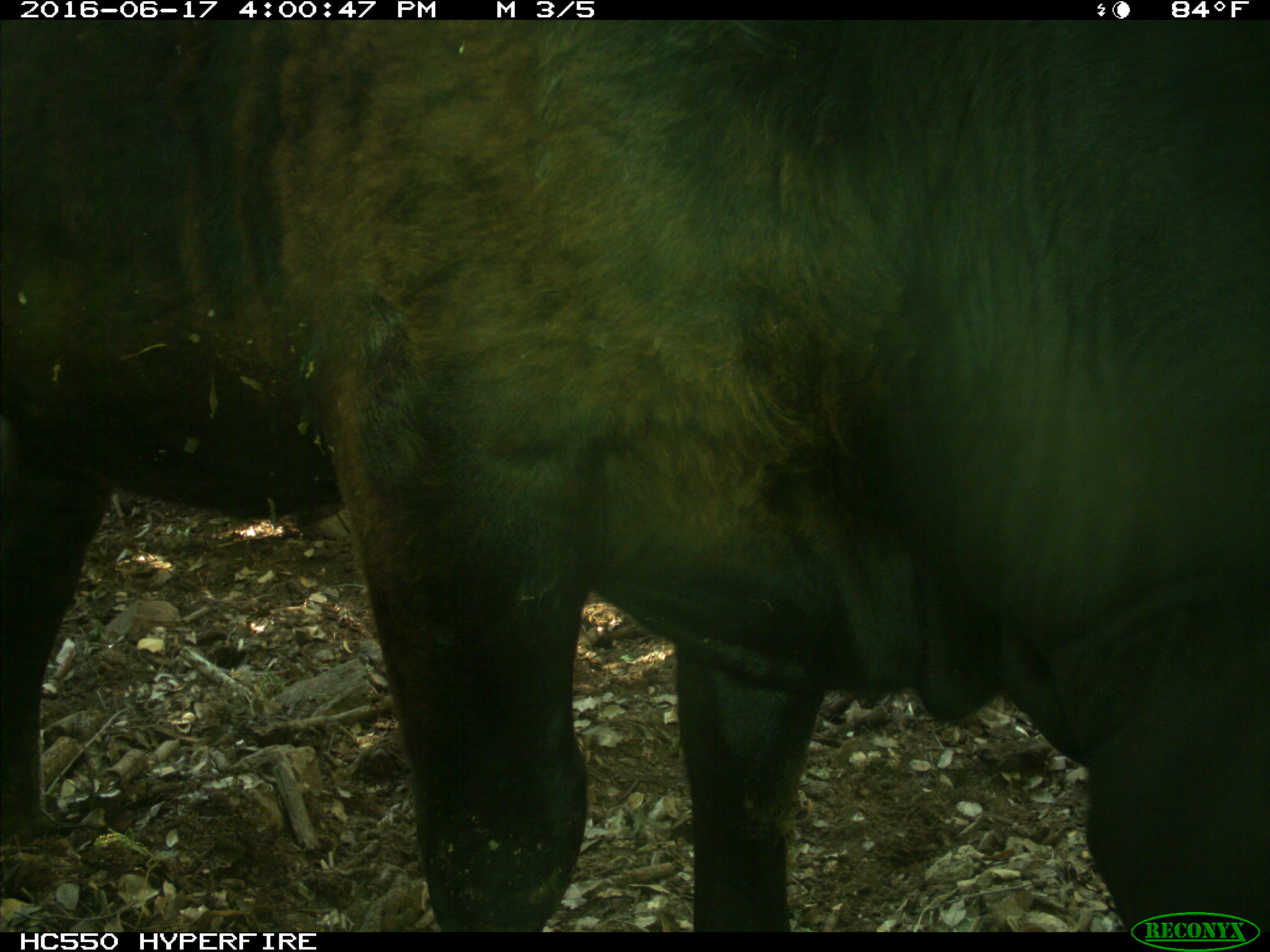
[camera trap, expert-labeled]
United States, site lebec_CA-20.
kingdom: Animalia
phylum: Chordata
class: Mammalia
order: Artiodactyla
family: Bovidae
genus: Bos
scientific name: Bos taurus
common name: domestic cow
Bos taurus (domestic cow).